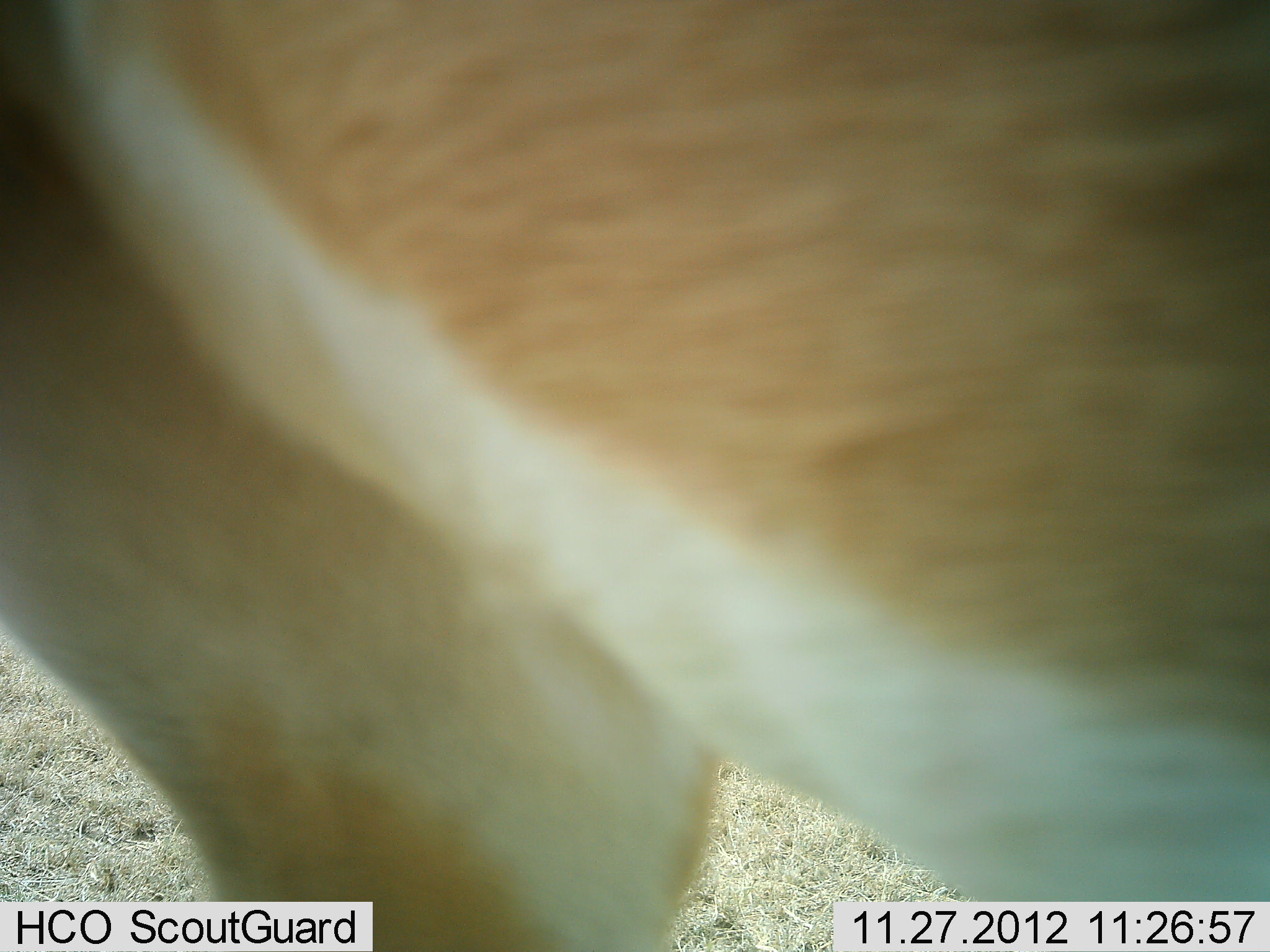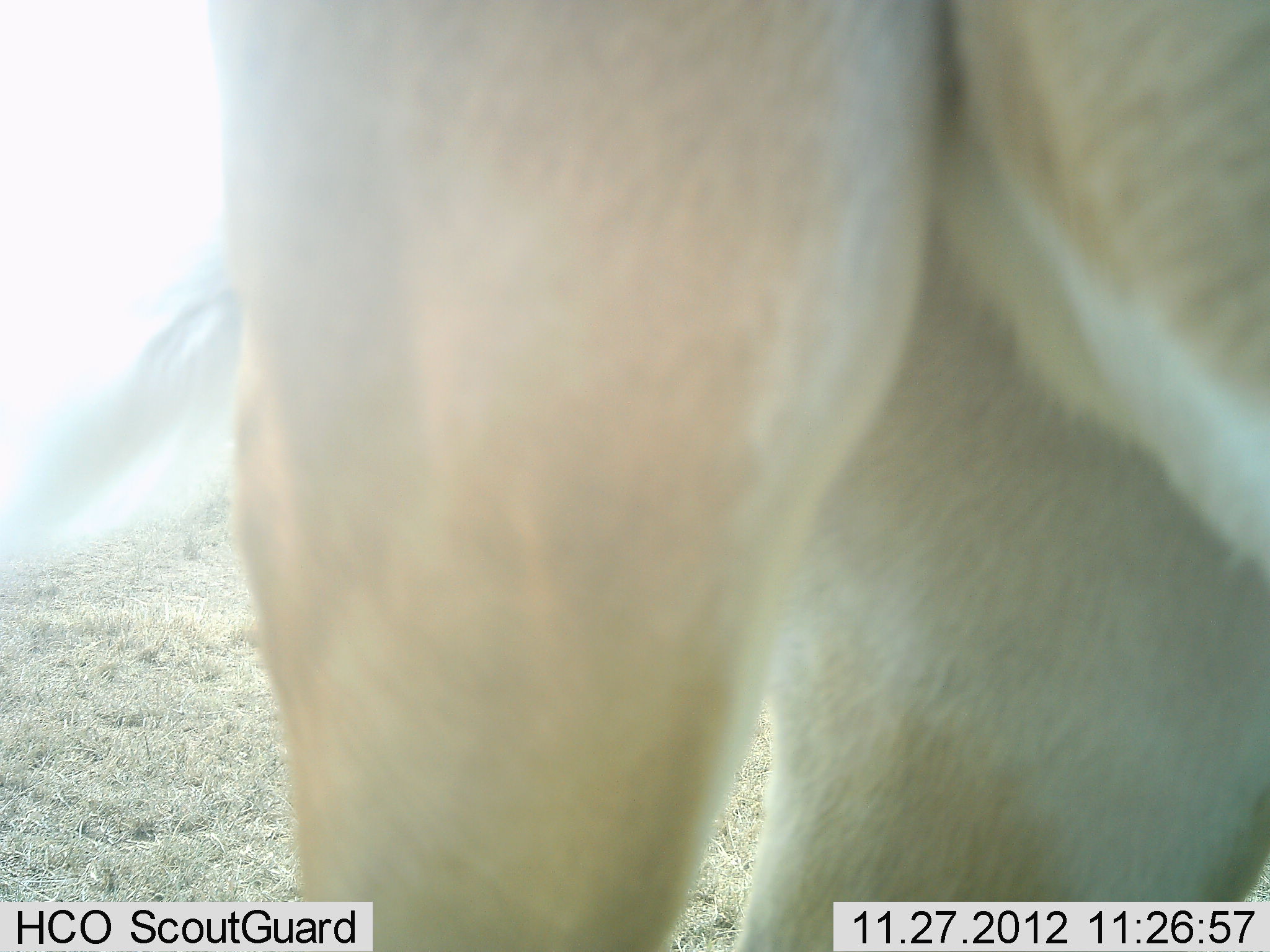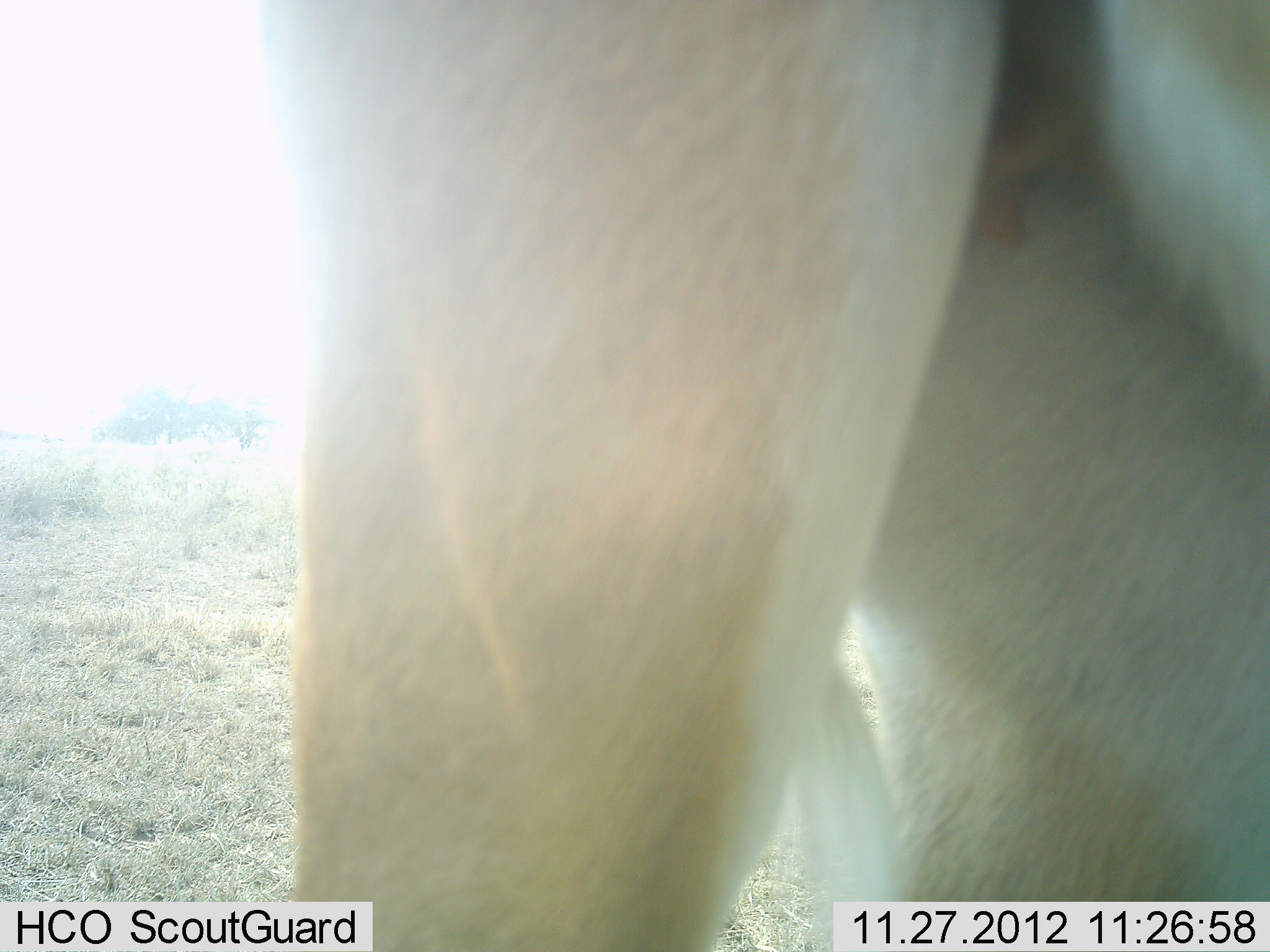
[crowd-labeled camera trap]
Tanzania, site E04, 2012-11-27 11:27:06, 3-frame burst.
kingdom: Animalia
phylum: Chordata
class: Mammalia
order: Artiodactyla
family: Bovidae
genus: Nanger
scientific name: Nanger granti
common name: grant's gazelle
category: gazellegrants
Gazellegrants (grant's gazelle) (Nanger granti), count 1. Behavior (volunteer vote fractions): standing 100%, resting 0%, moving 0%, interacting 0%. Young present (vote fraction): 0%. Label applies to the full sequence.